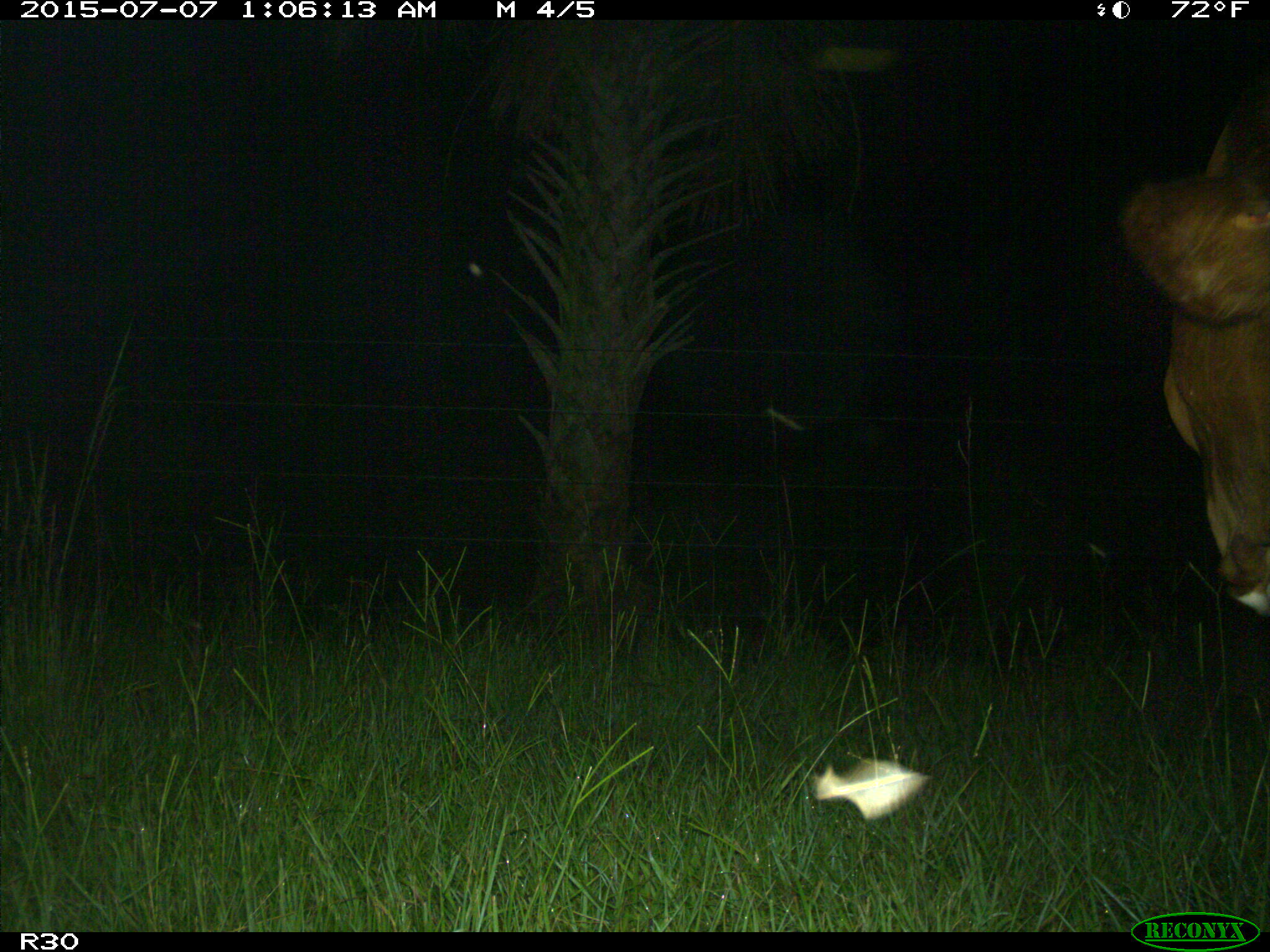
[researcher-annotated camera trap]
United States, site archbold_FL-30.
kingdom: Animalia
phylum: Chordata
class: Mammalia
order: Artiodactyla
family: Bovidae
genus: Bos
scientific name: Bos taurus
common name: domestic cow